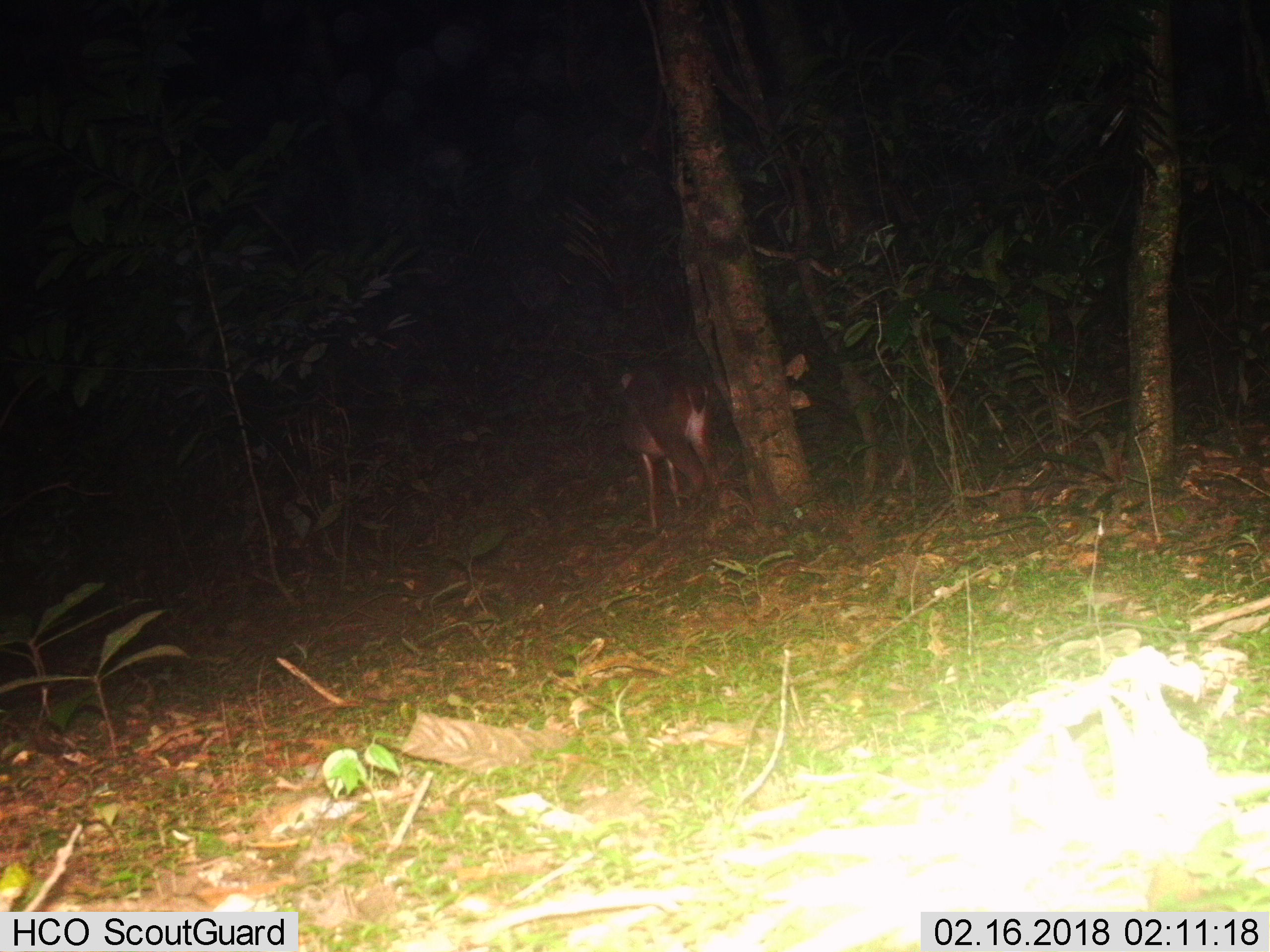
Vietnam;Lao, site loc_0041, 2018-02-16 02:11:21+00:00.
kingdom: Animalia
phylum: Chordata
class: Mammalia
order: Artiodactyla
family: Cervidae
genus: Muntiacus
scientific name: Muntiacus vuquangensis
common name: large-antlered muntjac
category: large antlered muntjac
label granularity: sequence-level